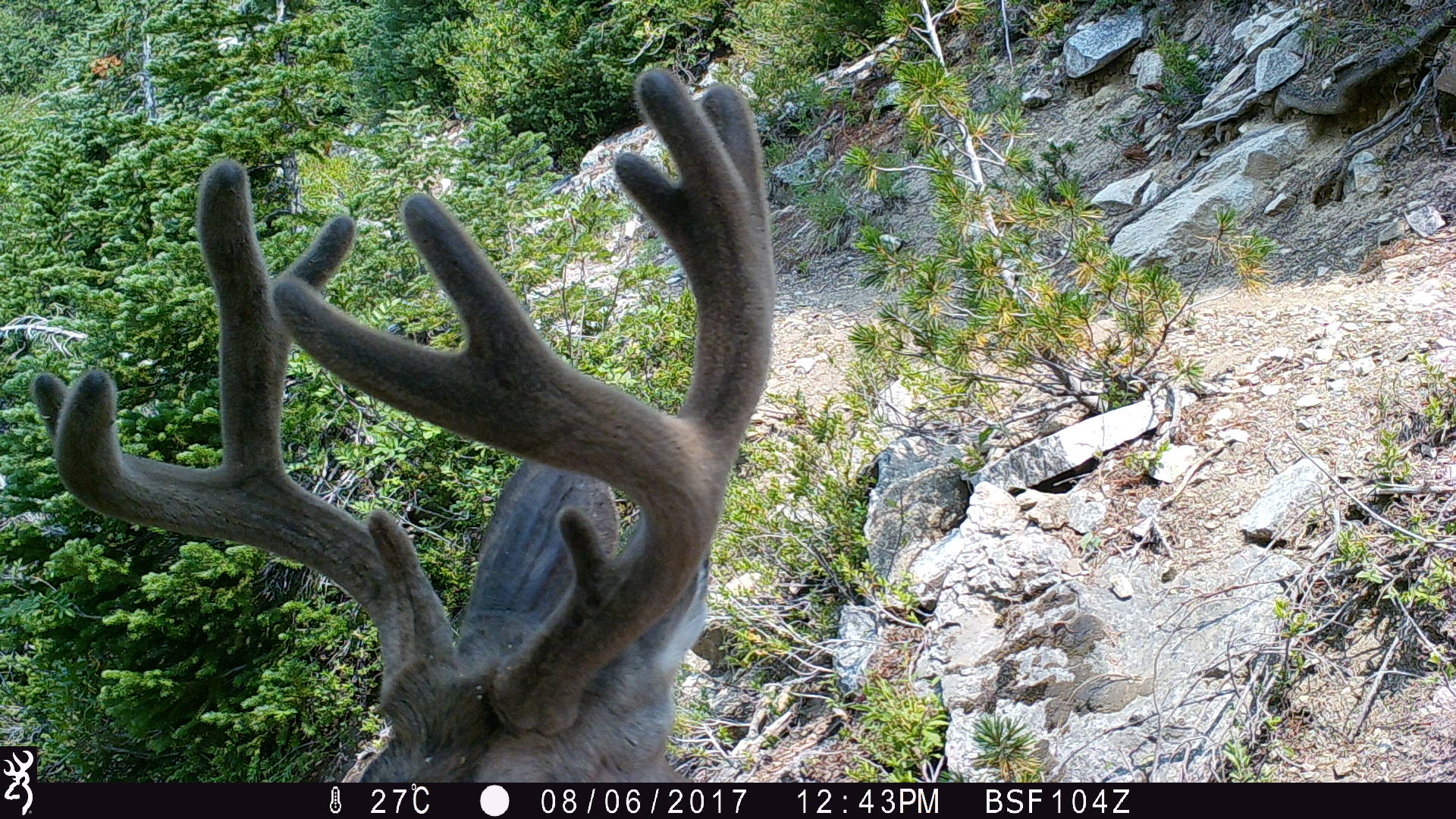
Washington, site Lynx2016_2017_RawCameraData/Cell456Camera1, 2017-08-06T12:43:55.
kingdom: Animalia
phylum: Chordata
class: Mammalia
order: Artiodactyla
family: Cervidae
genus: Odocoileus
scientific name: Odocoileus hemionus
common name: mule deer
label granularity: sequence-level